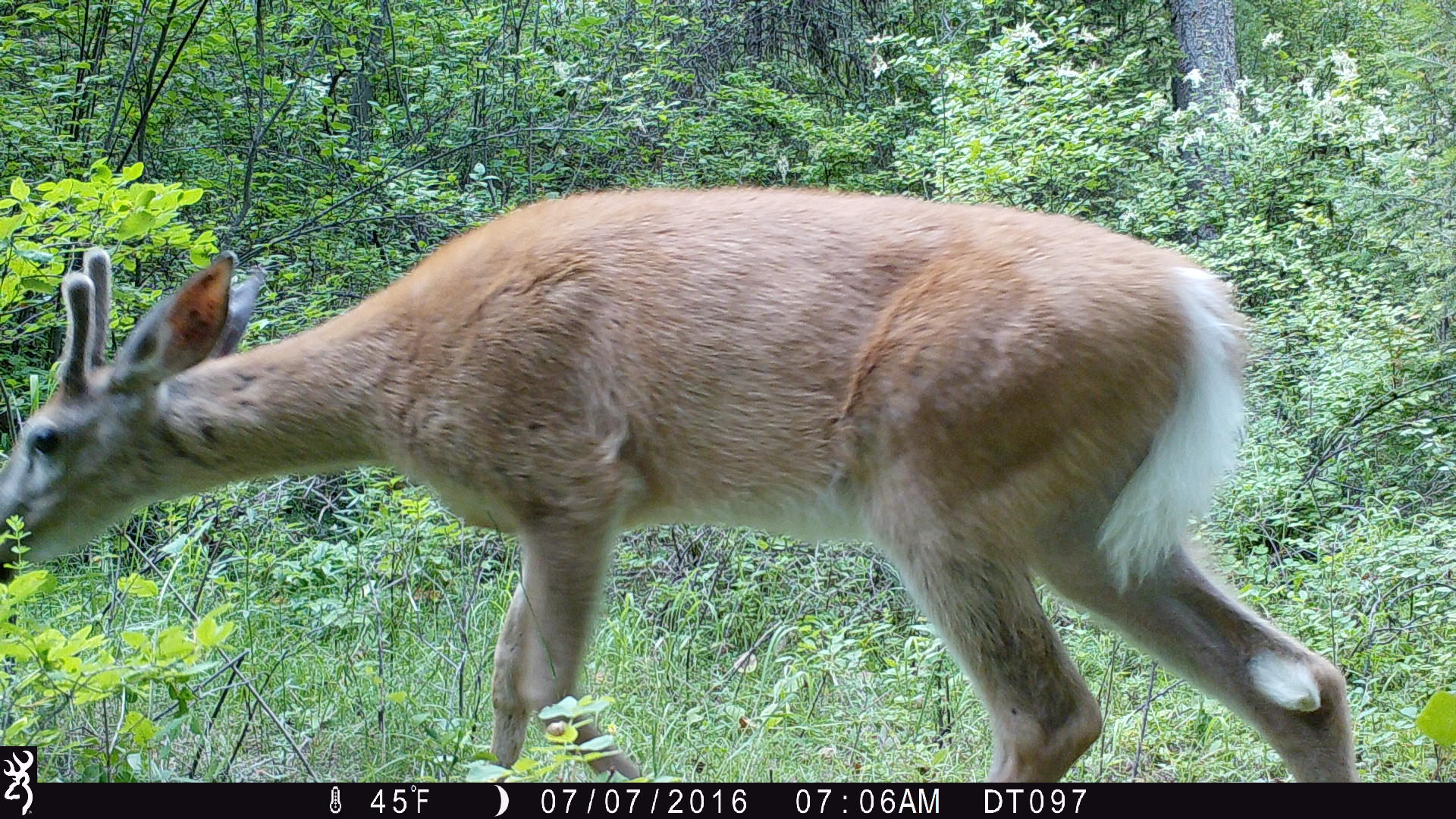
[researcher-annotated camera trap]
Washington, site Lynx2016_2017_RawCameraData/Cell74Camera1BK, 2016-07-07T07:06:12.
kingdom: Animalia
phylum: Chordata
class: Mammalia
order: Artiodactyla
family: Cervidae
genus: Odocoileus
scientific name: Odocoileus virginianus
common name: white-tailed deer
Odocoileus virginianus (white-tailed deer). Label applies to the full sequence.